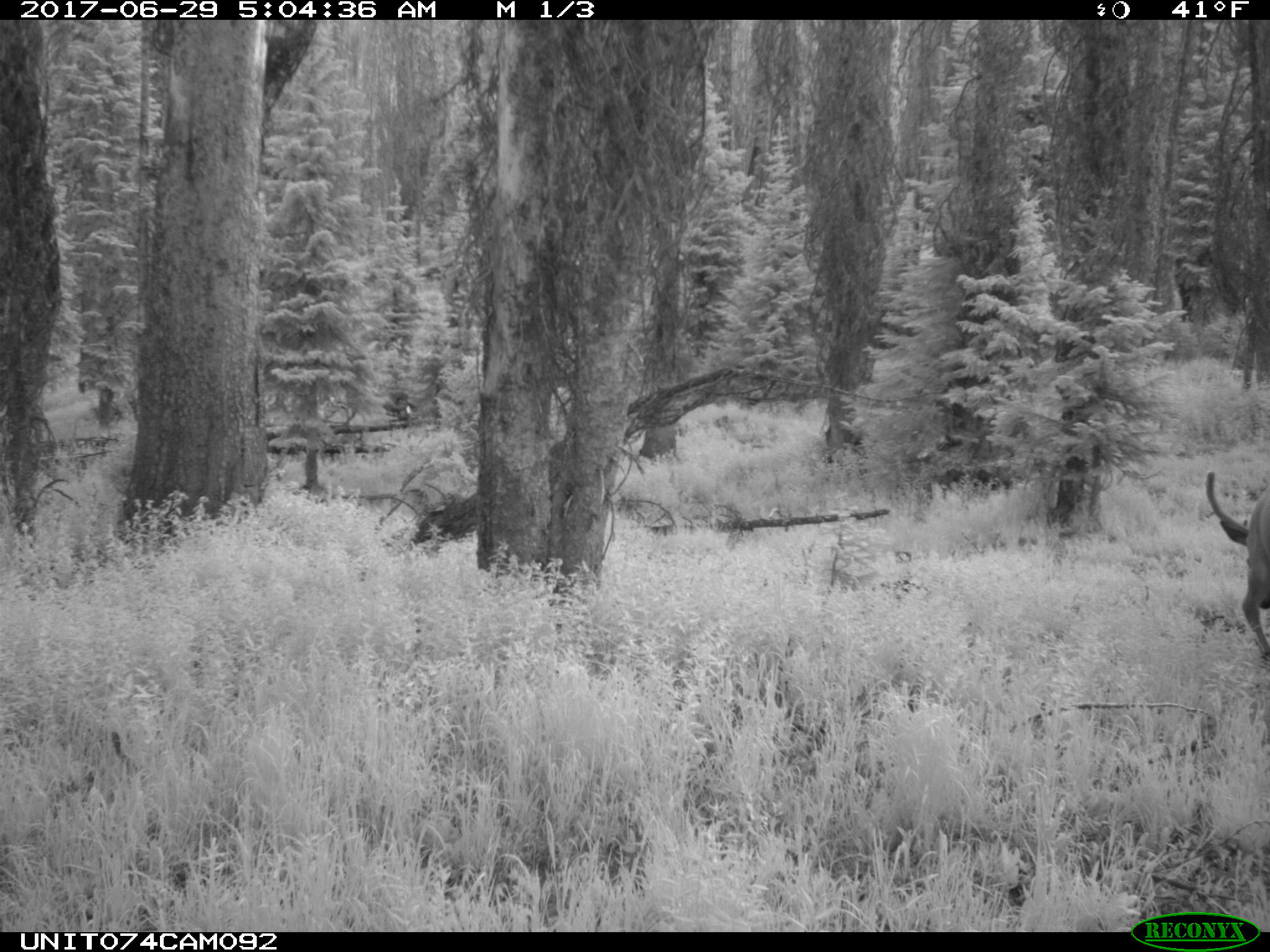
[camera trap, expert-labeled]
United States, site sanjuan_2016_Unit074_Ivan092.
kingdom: Animalia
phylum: Chordata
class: Mammalia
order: Artiodactyla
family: Cervidae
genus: Cervus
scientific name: Cervus elaphus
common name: red deer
Cervus elaphus (red deer).